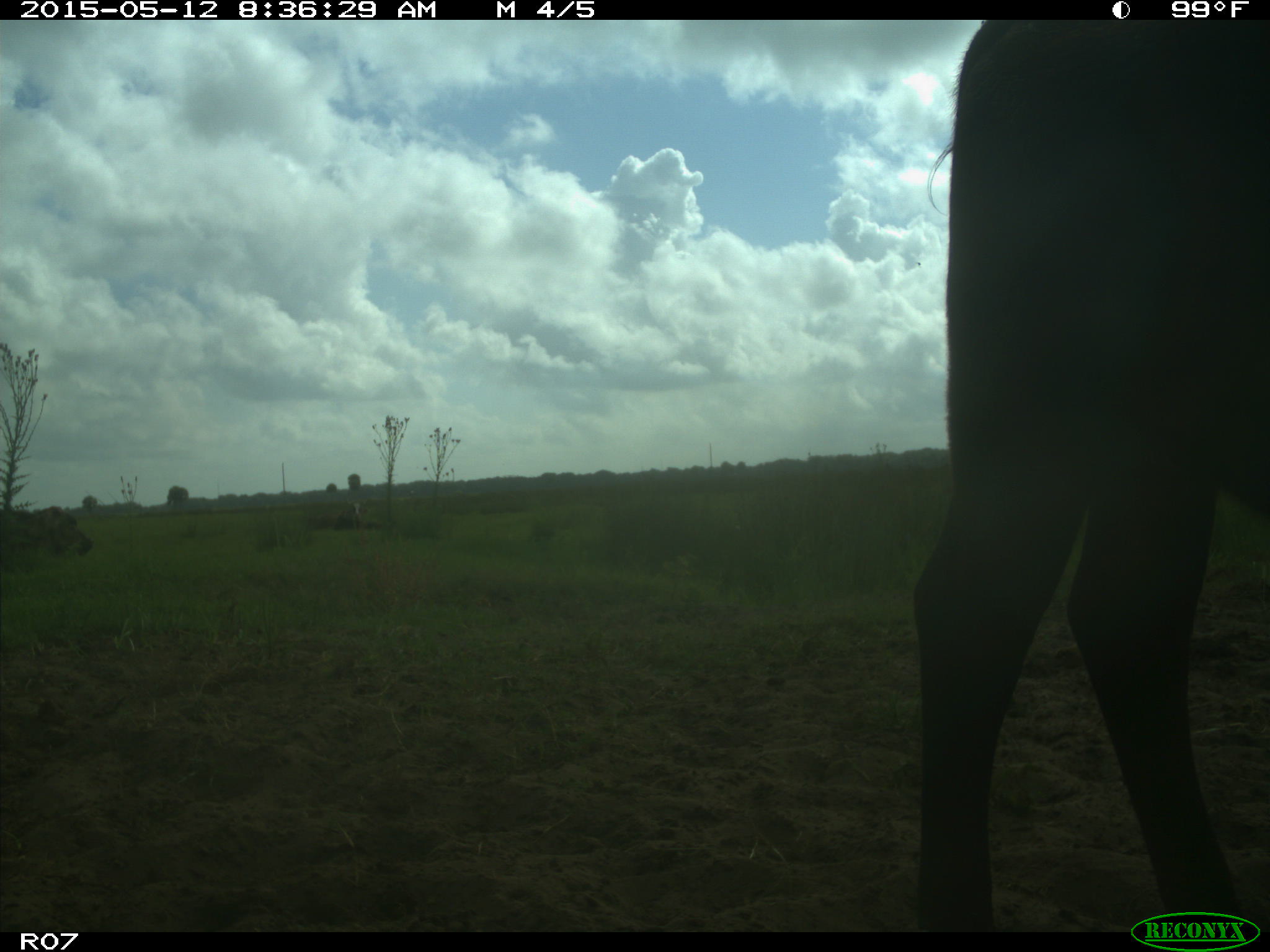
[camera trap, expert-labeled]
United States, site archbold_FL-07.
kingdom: Animalia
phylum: Chordata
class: Mammalia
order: Artiodactyla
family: Bovidae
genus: Bos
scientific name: Bos taurus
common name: domestic cow